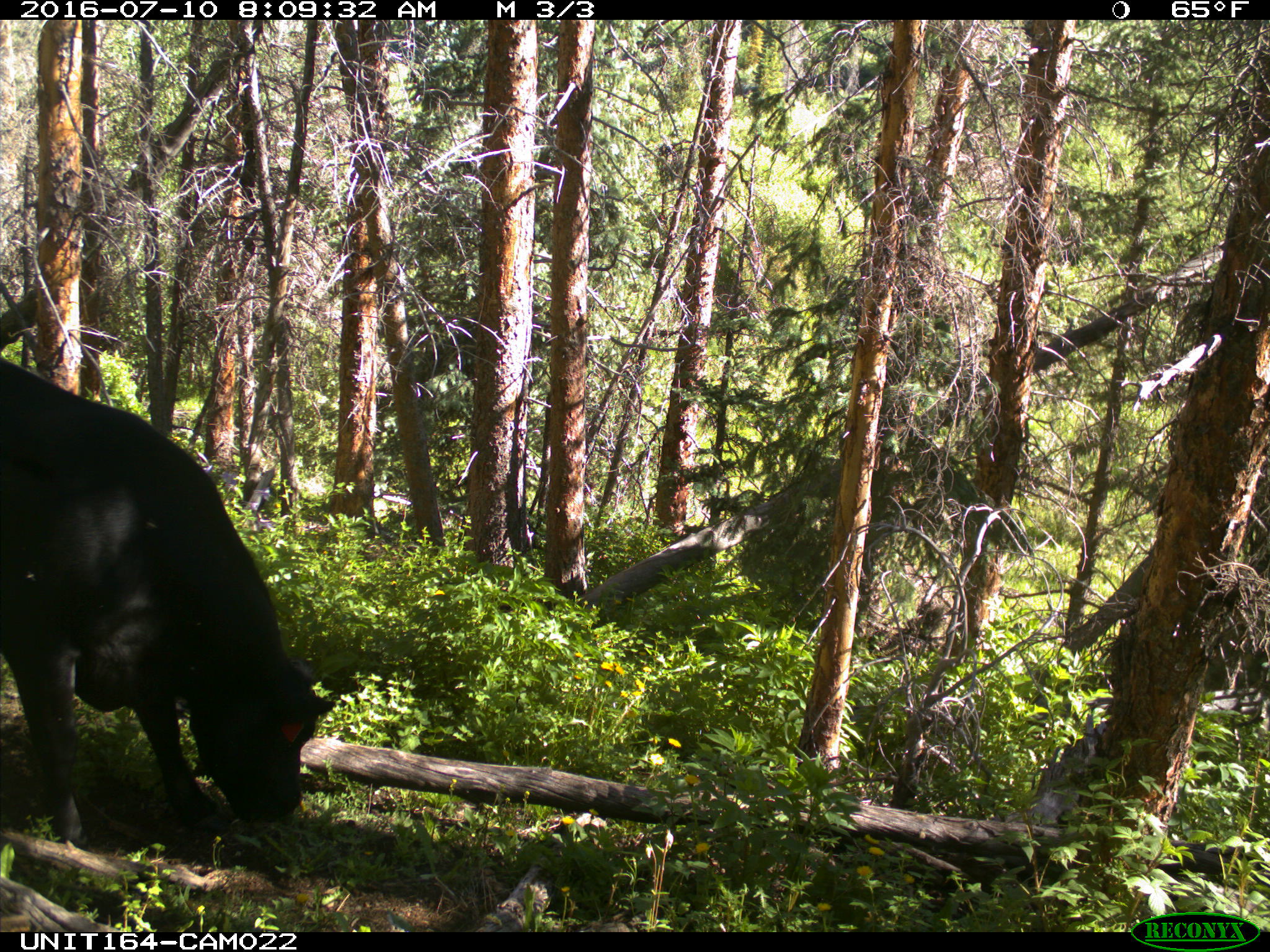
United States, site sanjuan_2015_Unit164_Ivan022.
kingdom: Animalia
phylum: Chordata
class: Mammalia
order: Artiodactyla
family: Bovidae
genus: Bos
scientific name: Bos taurus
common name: domestic cow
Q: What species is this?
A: Bos taurus (domestic cow).